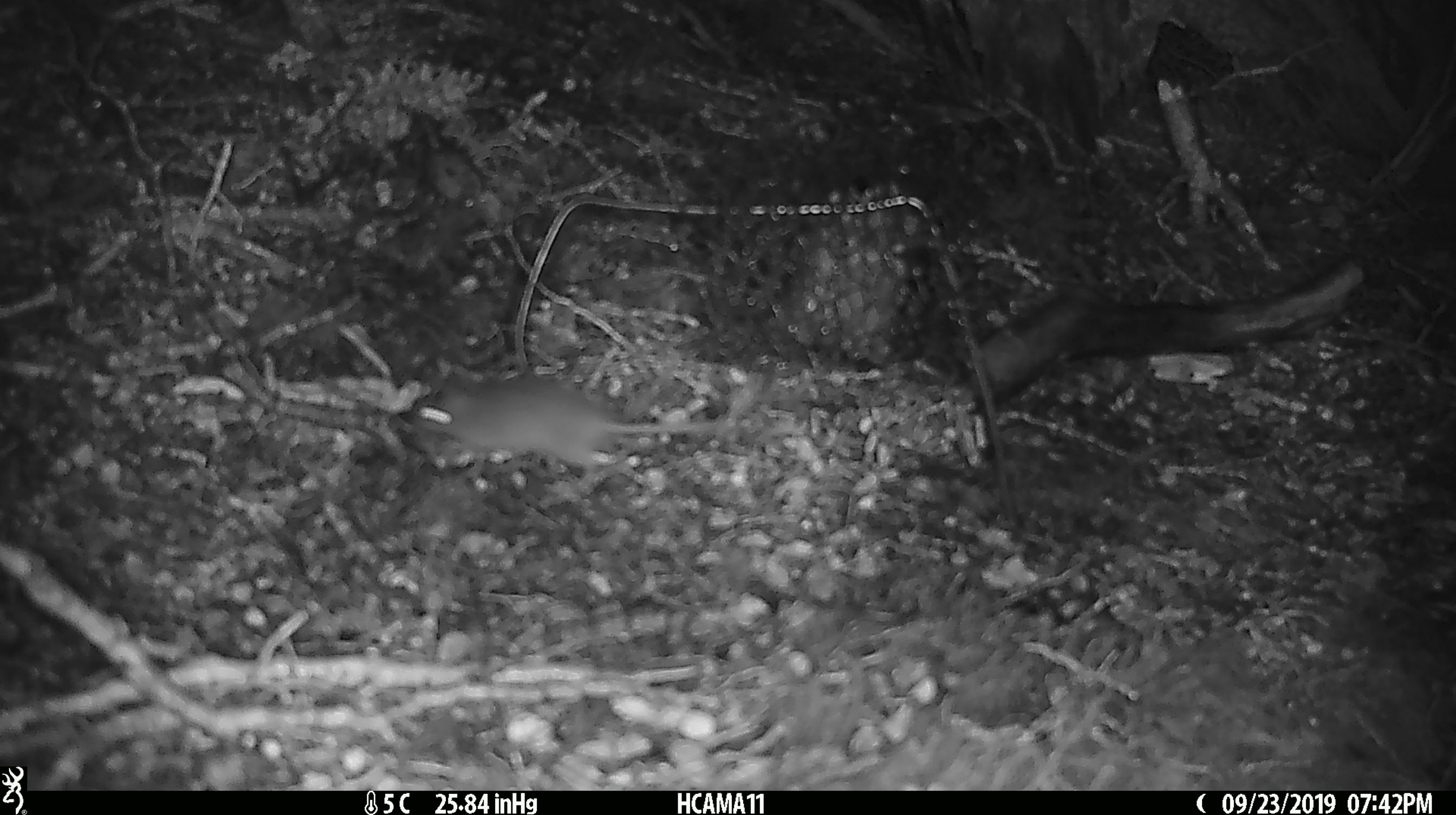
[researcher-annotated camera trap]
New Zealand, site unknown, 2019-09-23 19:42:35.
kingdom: Animalia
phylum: Chordata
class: Mammalia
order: Rodentia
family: Muridae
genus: Mus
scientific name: Mus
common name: mouse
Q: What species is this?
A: Mouse (Mus).